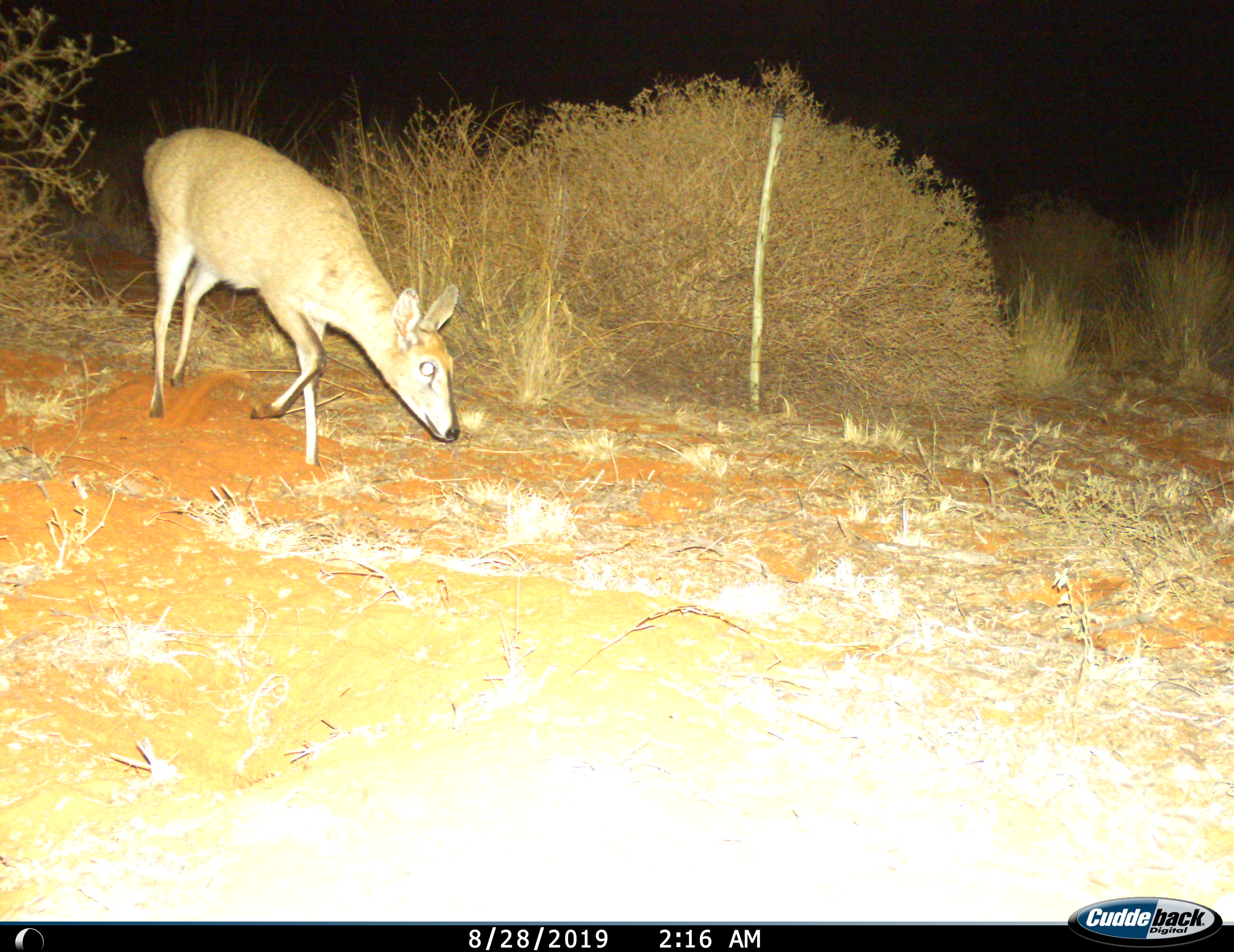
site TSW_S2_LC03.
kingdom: Animalia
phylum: Chordata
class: Mammalia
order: Artiodactyla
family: Bovidae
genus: Sylvicapra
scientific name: Sylvicapra grimmia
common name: common duiker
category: duikercommongrey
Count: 1.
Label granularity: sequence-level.